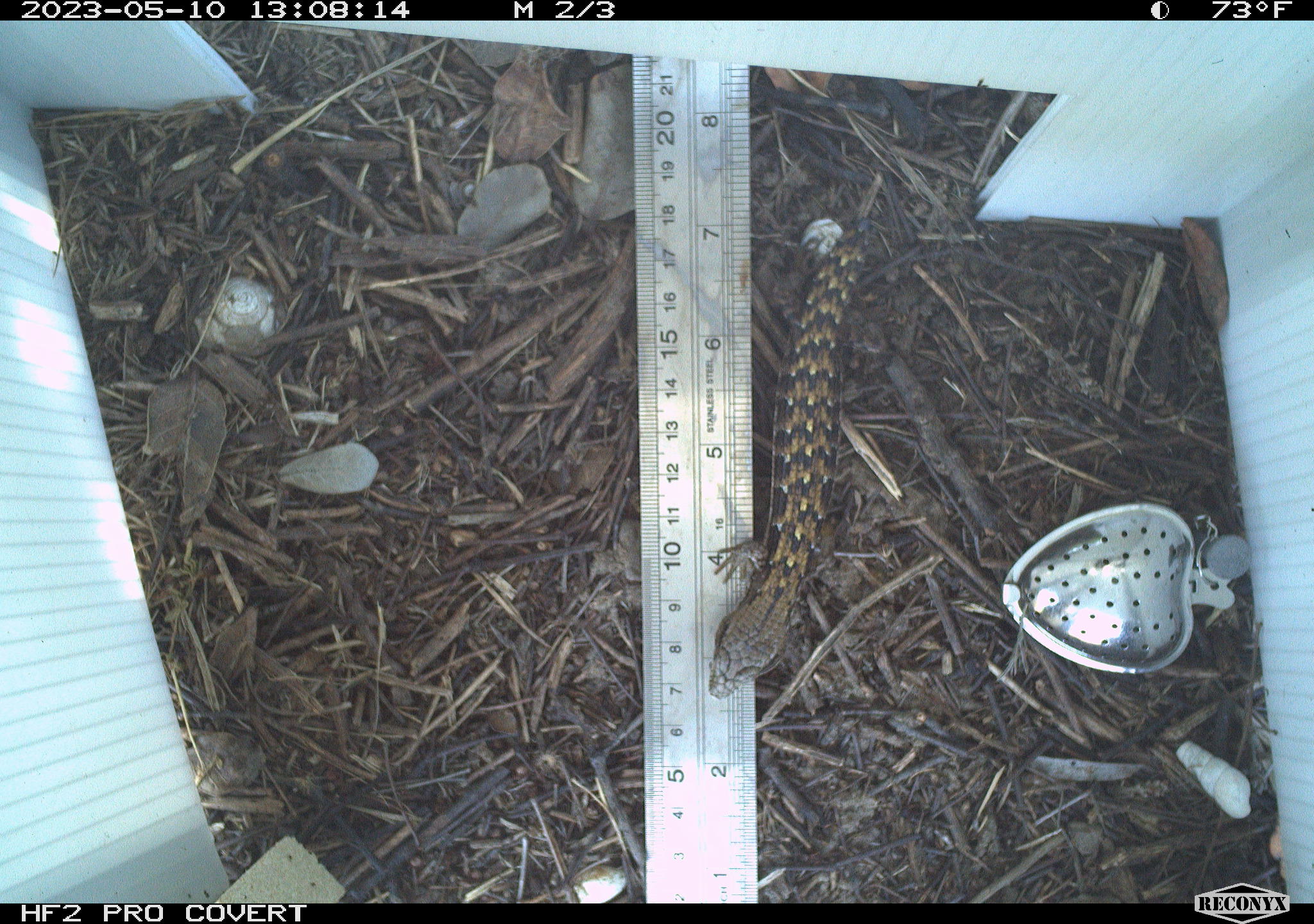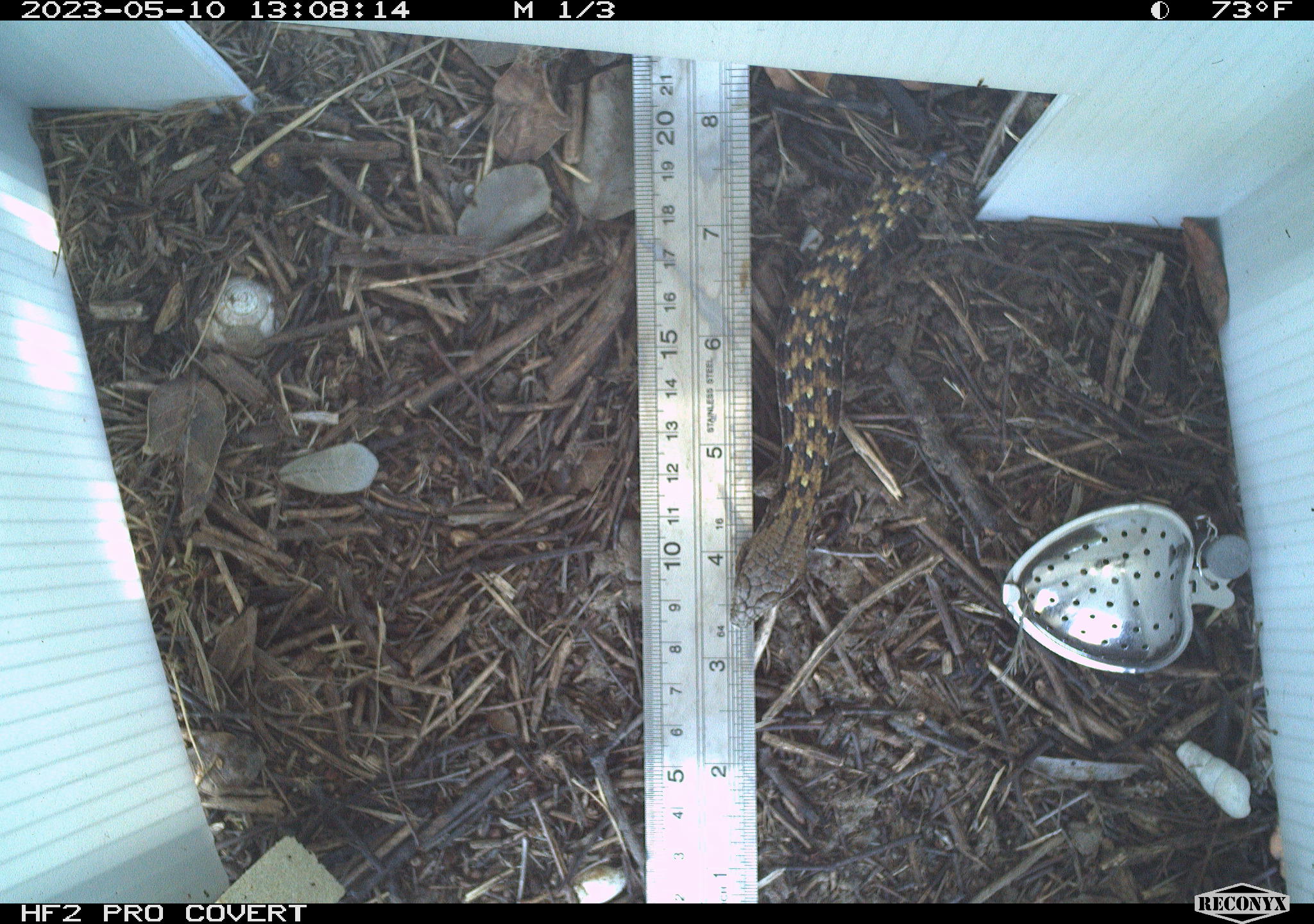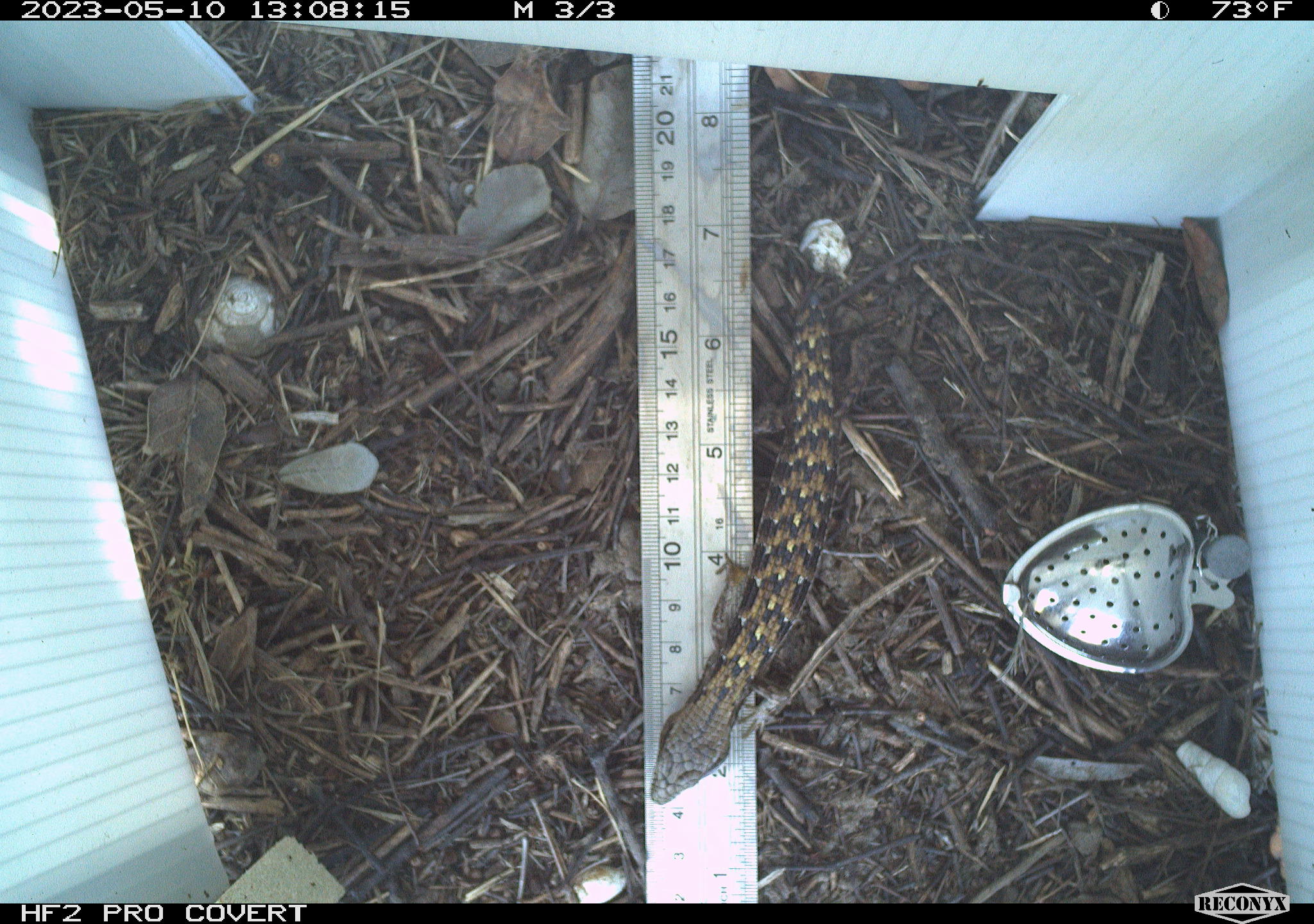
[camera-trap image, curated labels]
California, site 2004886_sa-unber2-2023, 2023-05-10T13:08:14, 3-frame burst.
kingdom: Animalia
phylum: Chordata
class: Reptilia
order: Squamata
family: Anguidae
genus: Elgaria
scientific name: Elgaria multicarinata webbii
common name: san diego alligator lizard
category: woodland alligator lizard